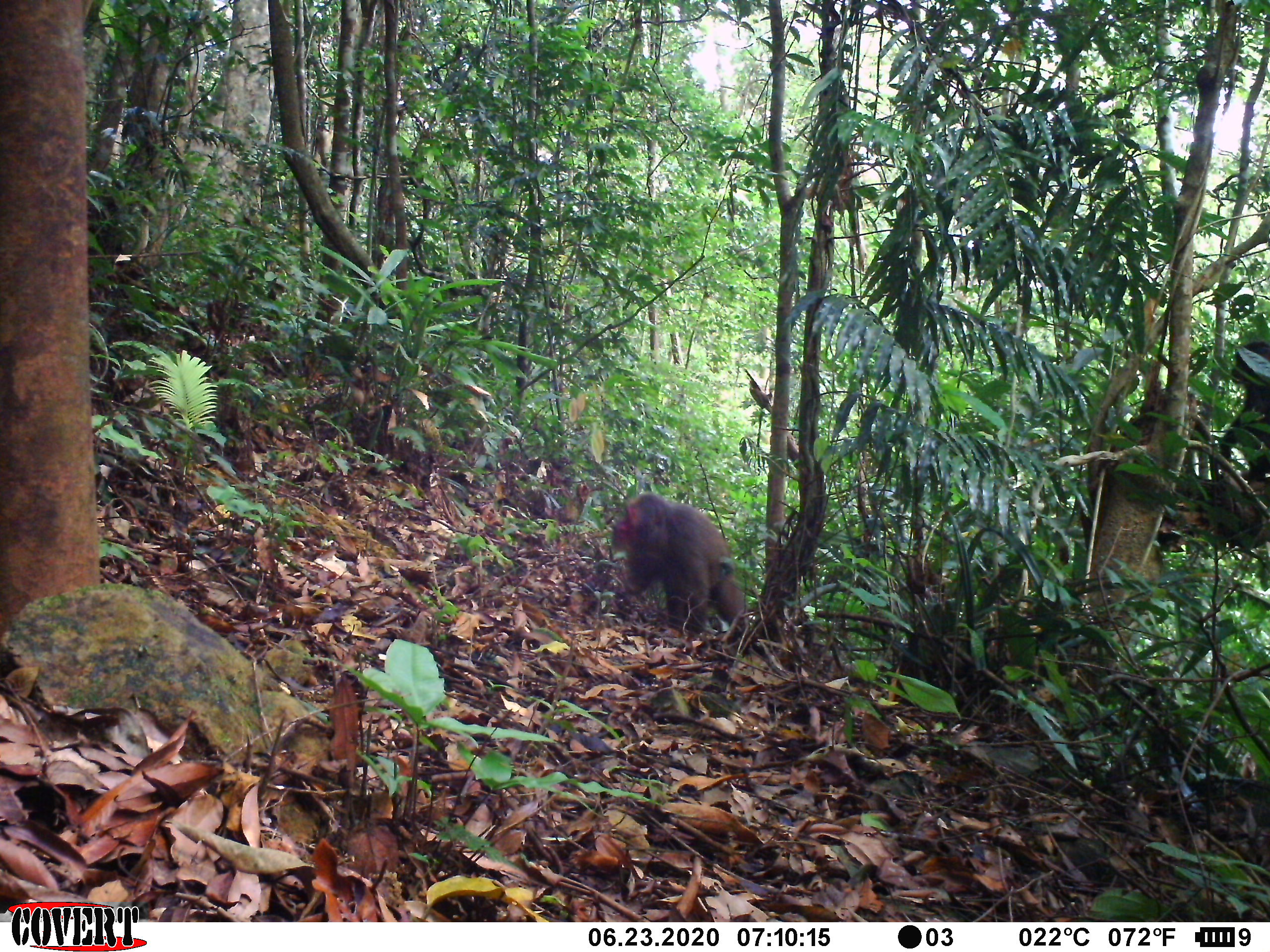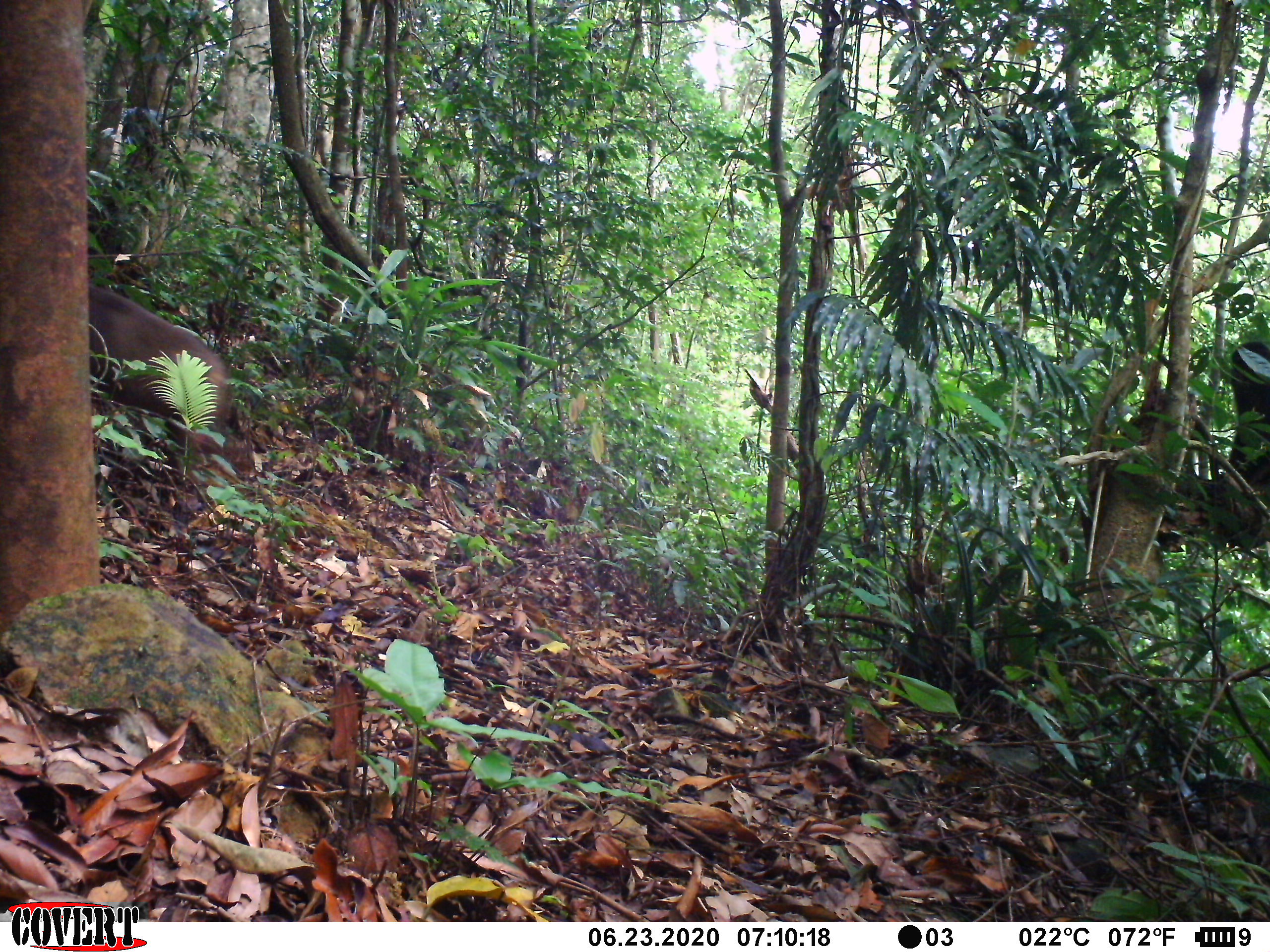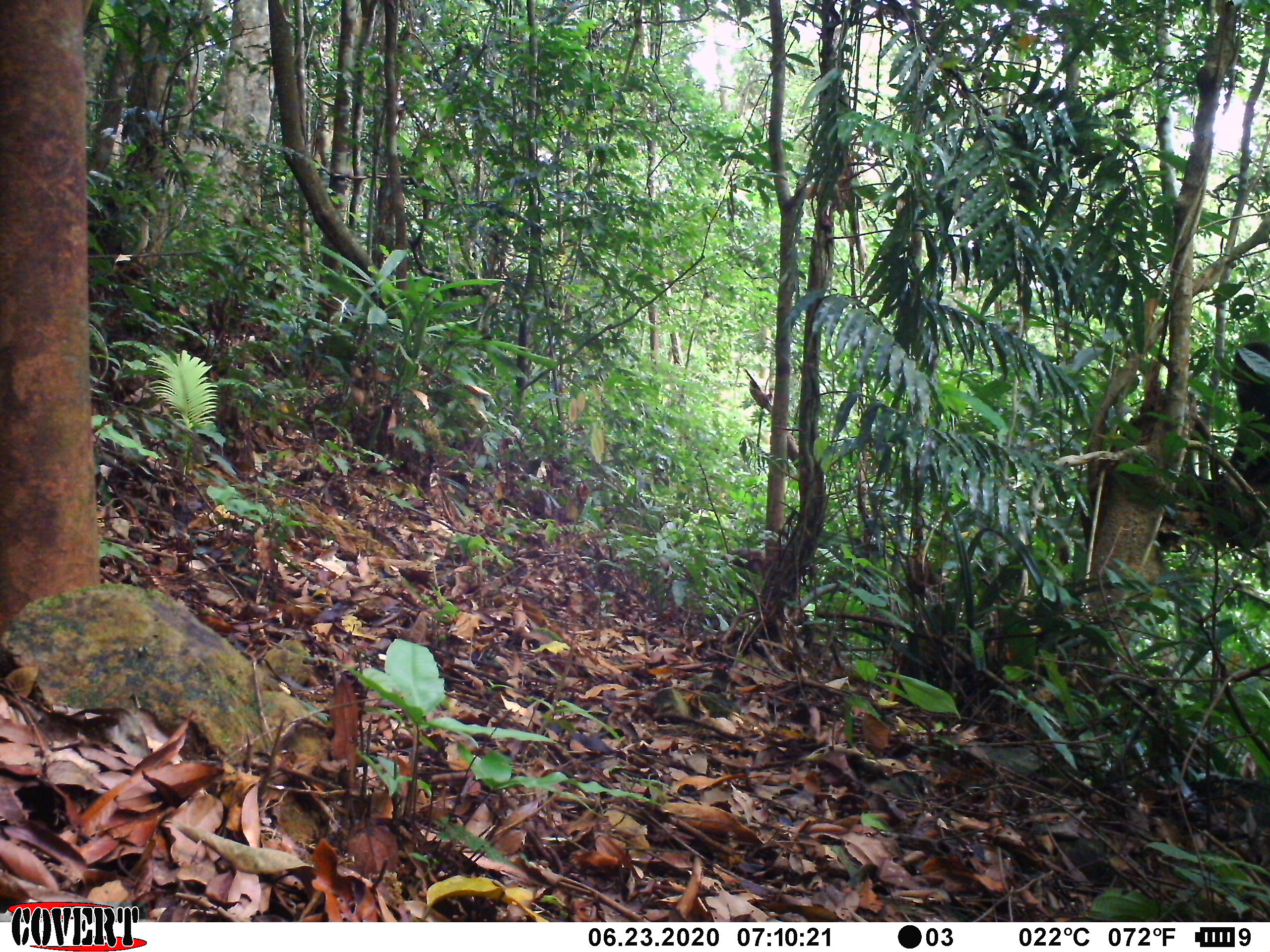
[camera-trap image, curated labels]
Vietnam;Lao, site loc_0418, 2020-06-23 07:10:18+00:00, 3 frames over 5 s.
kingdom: Animalia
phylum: Chordata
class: Mammalia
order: Primates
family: Cercopithecidae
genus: Macaca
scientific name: Macaca arctoides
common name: stump-tailed macaque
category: stump tailed macaque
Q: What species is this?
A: Stump tailed macaque (stump-tailed macaque) (Macaca arctoides).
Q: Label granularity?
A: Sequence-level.